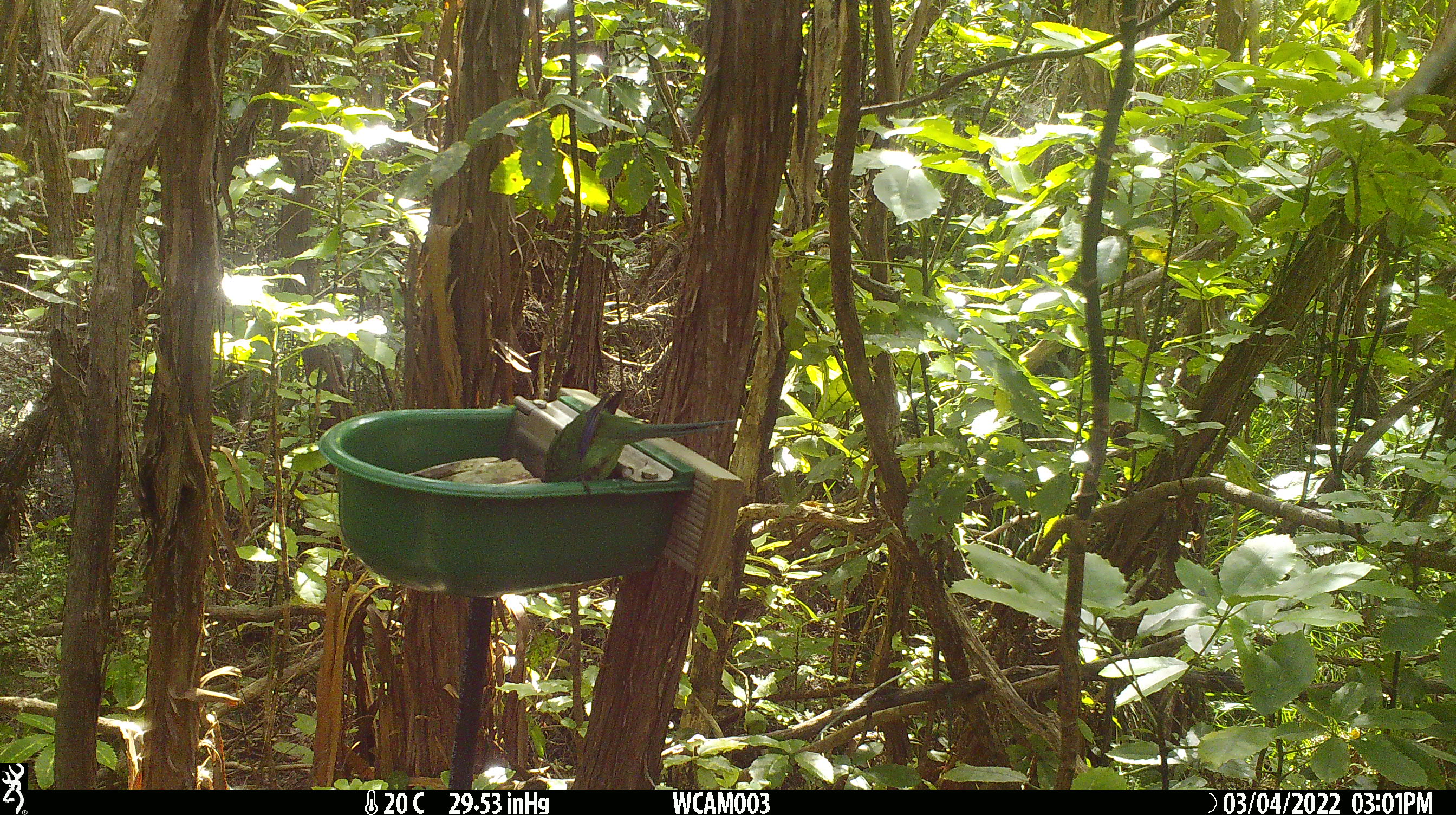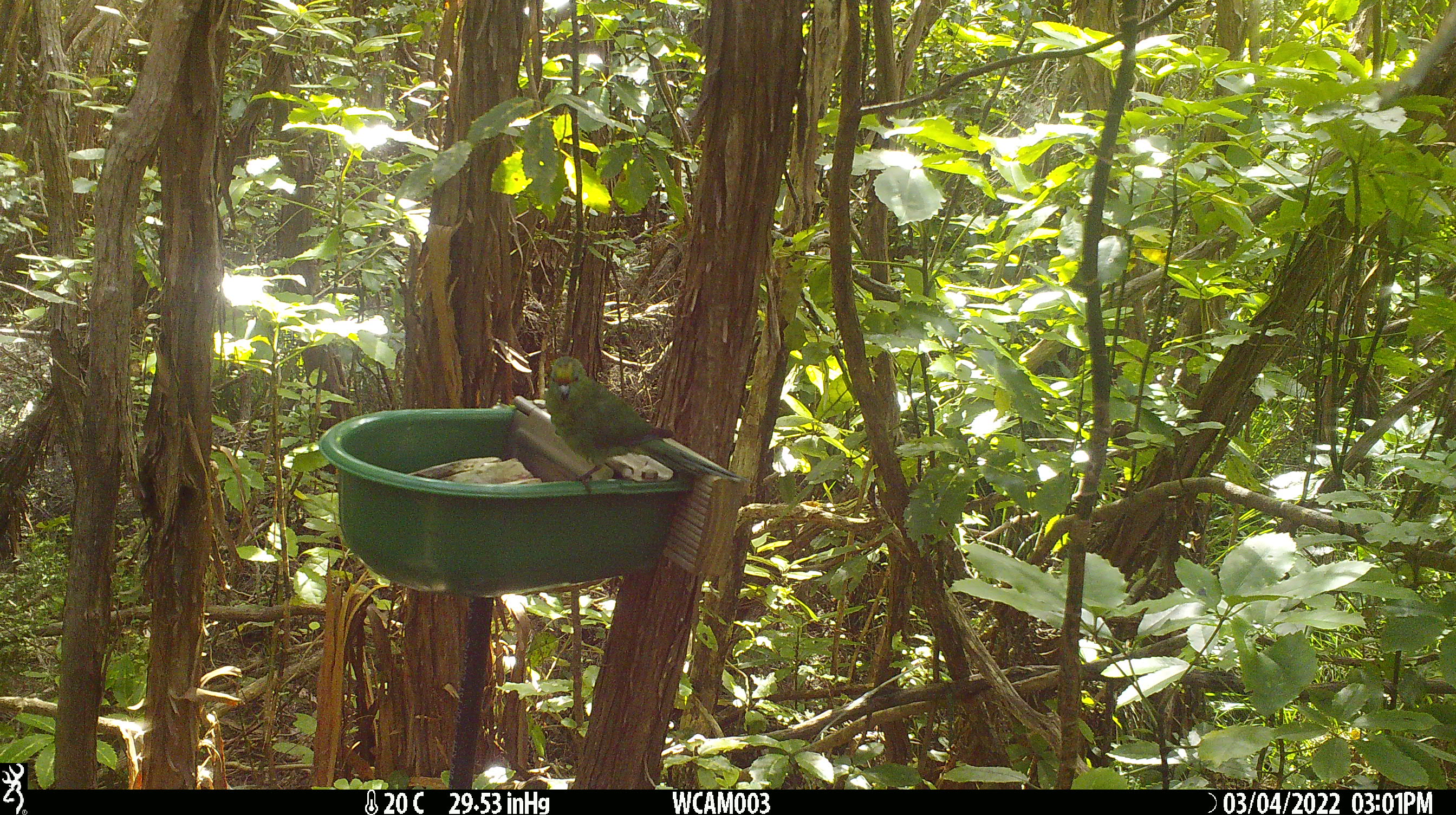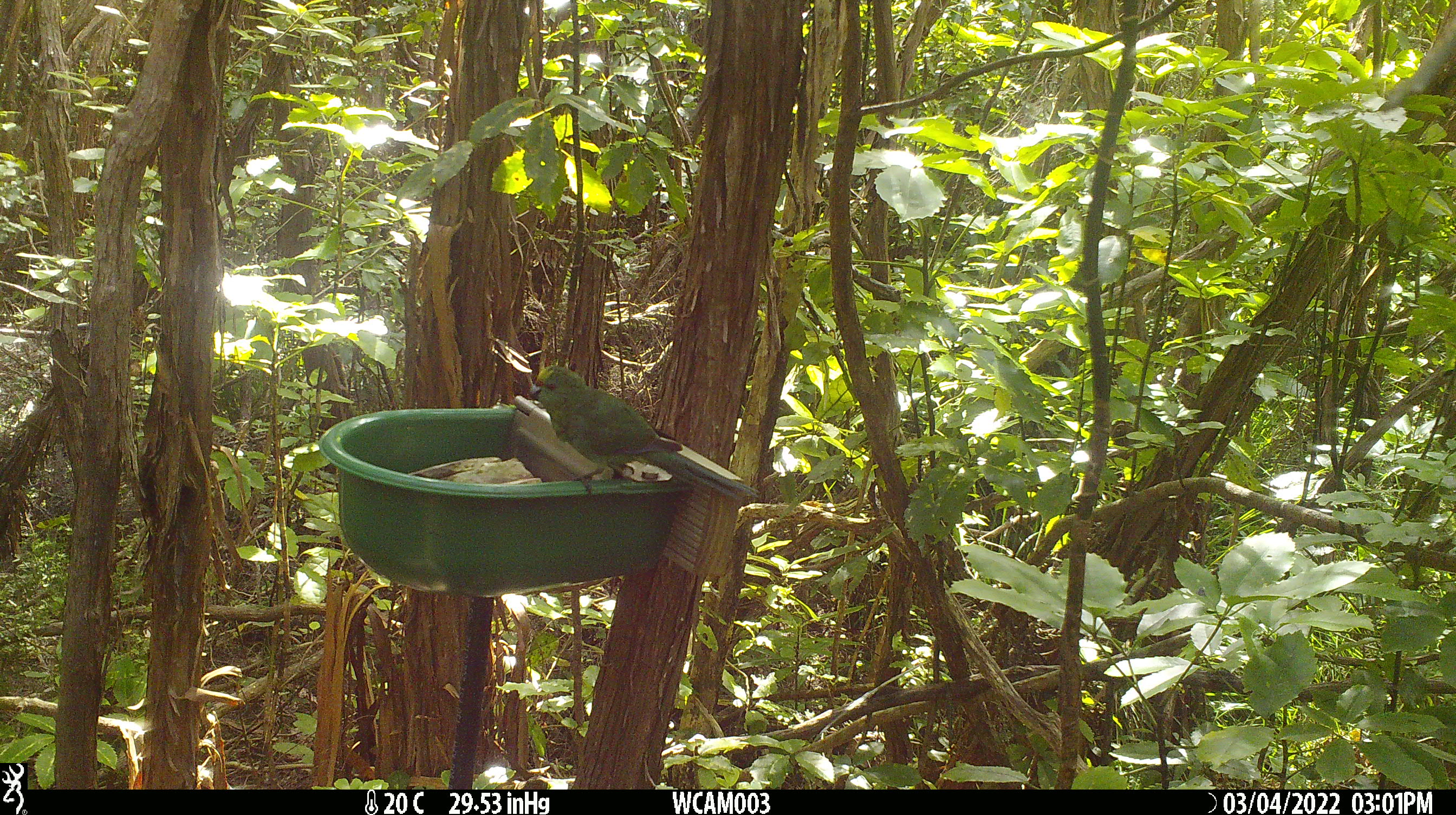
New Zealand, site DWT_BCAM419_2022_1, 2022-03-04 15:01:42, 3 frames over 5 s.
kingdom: Animalia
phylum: Chordata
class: Aves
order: Psittaciformes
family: Psittaculidae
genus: Cyanoramphus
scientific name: Cyanoramphus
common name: parakeet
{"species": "parakeet (Cyanoramphus)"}